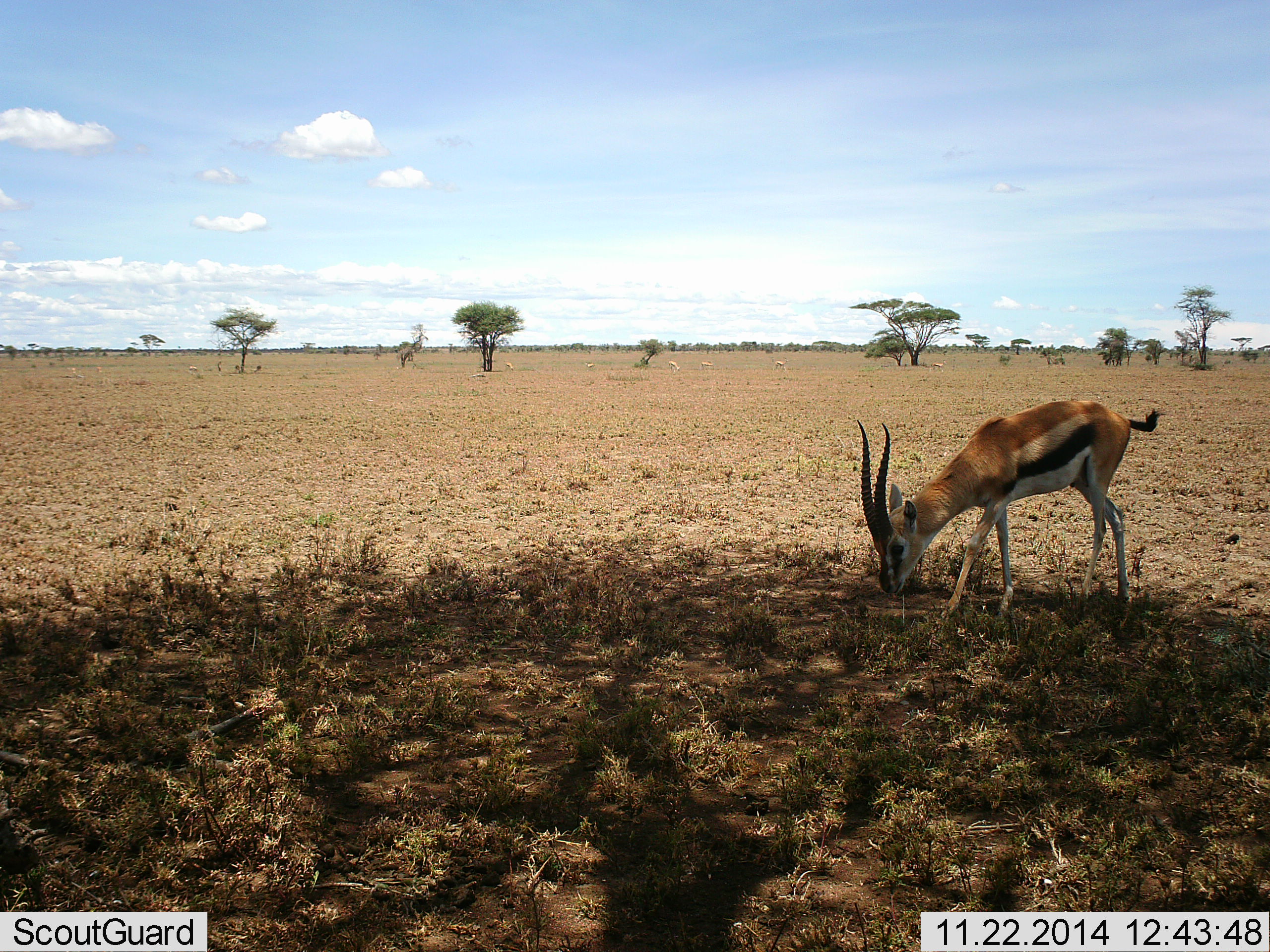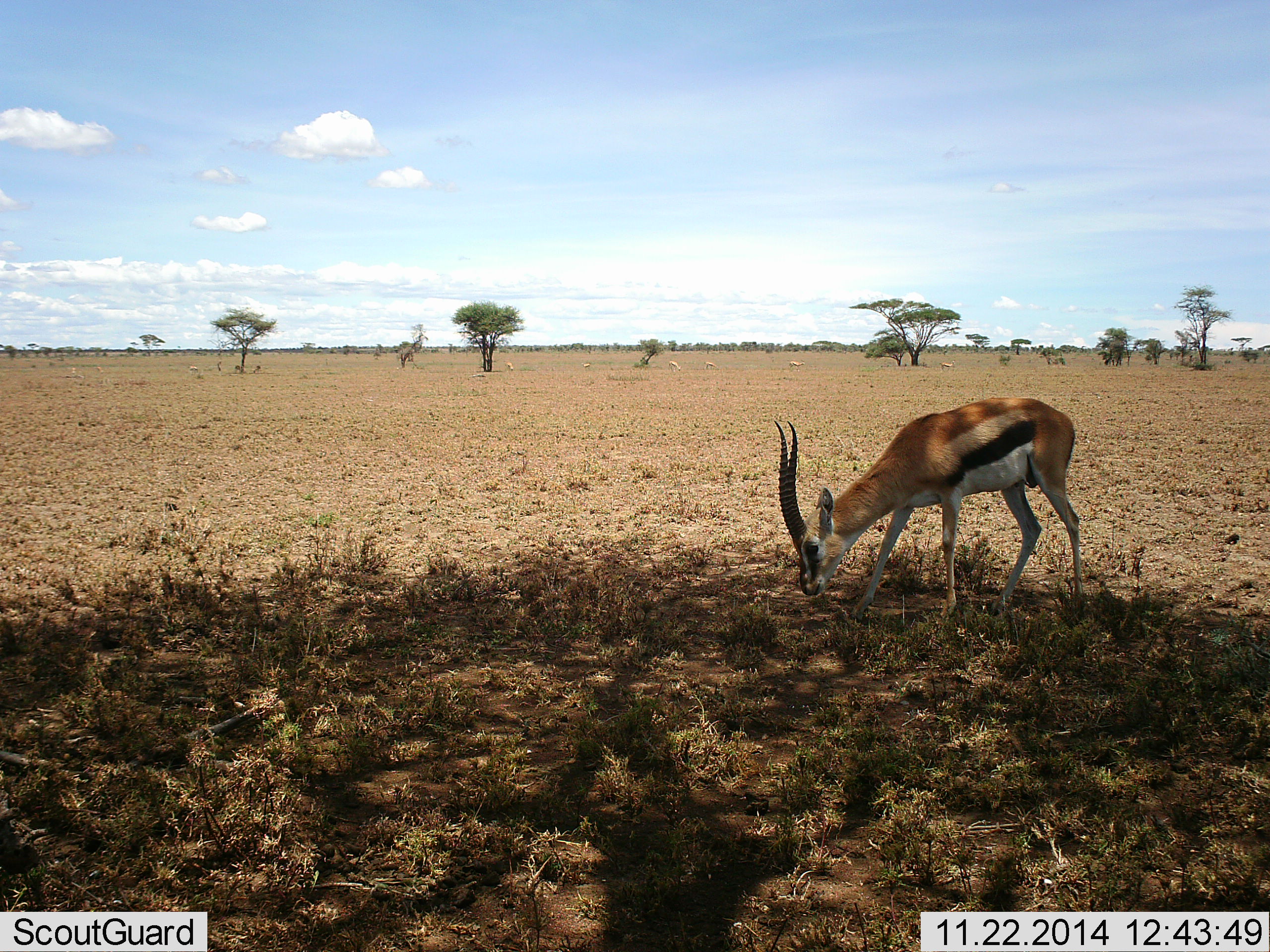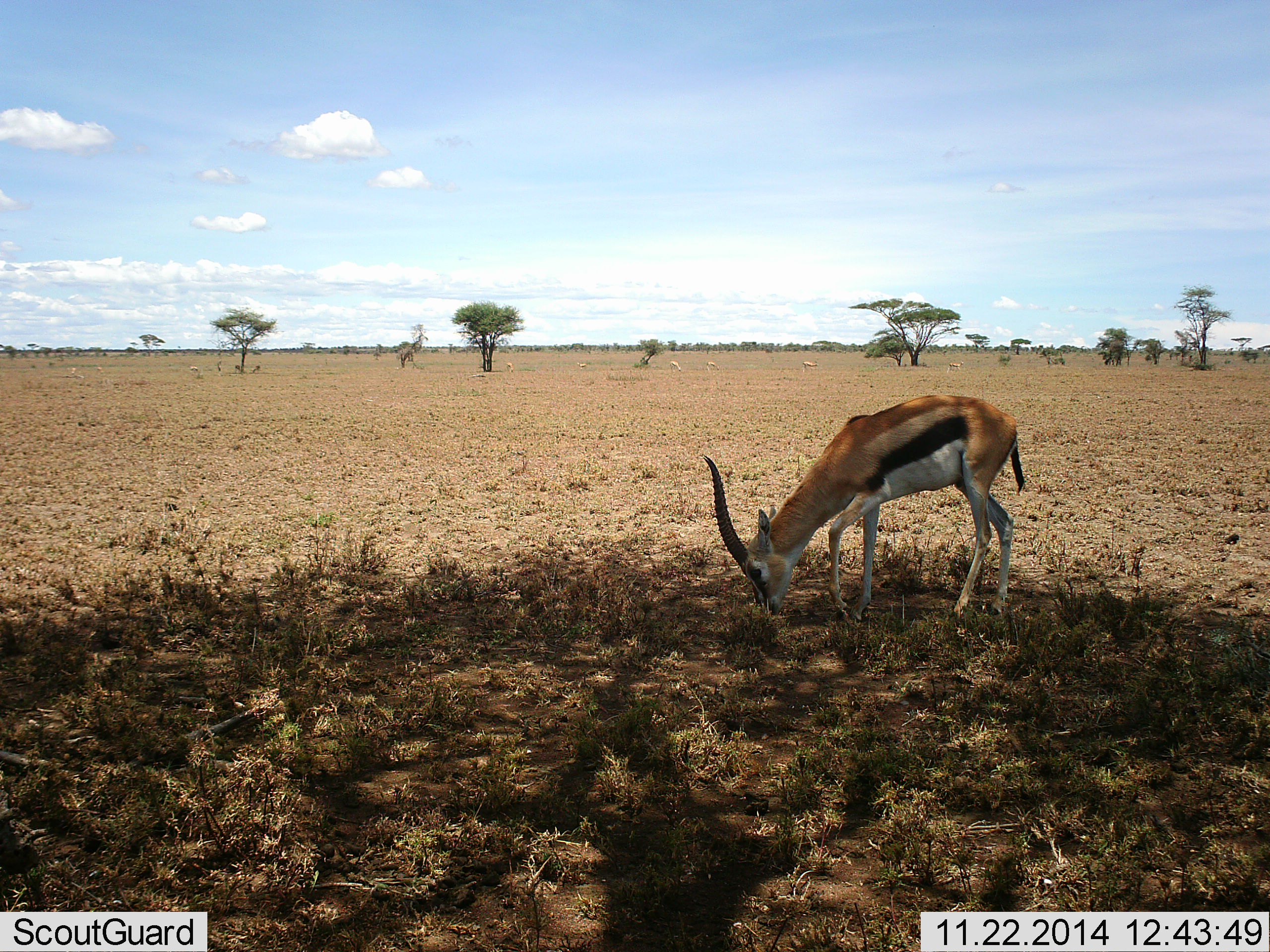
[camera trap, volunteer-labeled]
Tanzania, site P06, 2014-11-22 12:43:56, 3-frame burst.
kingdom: Animalia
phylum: Chordata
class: Mammalia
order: Artiodactyla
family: Bovidae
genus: Eudorcas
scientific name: Eudorcas thomsonii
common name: thomson's gazelle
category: gazellethomsons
Gazellethomsons (thomson's gazelle) (Eudorcas thomsonii), count 1. Behavior (volunteer vote fractions): standing 30%, resting 0%, moving 30%, interacting 0%. Young present (vote fraction): 0%. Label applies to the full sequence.